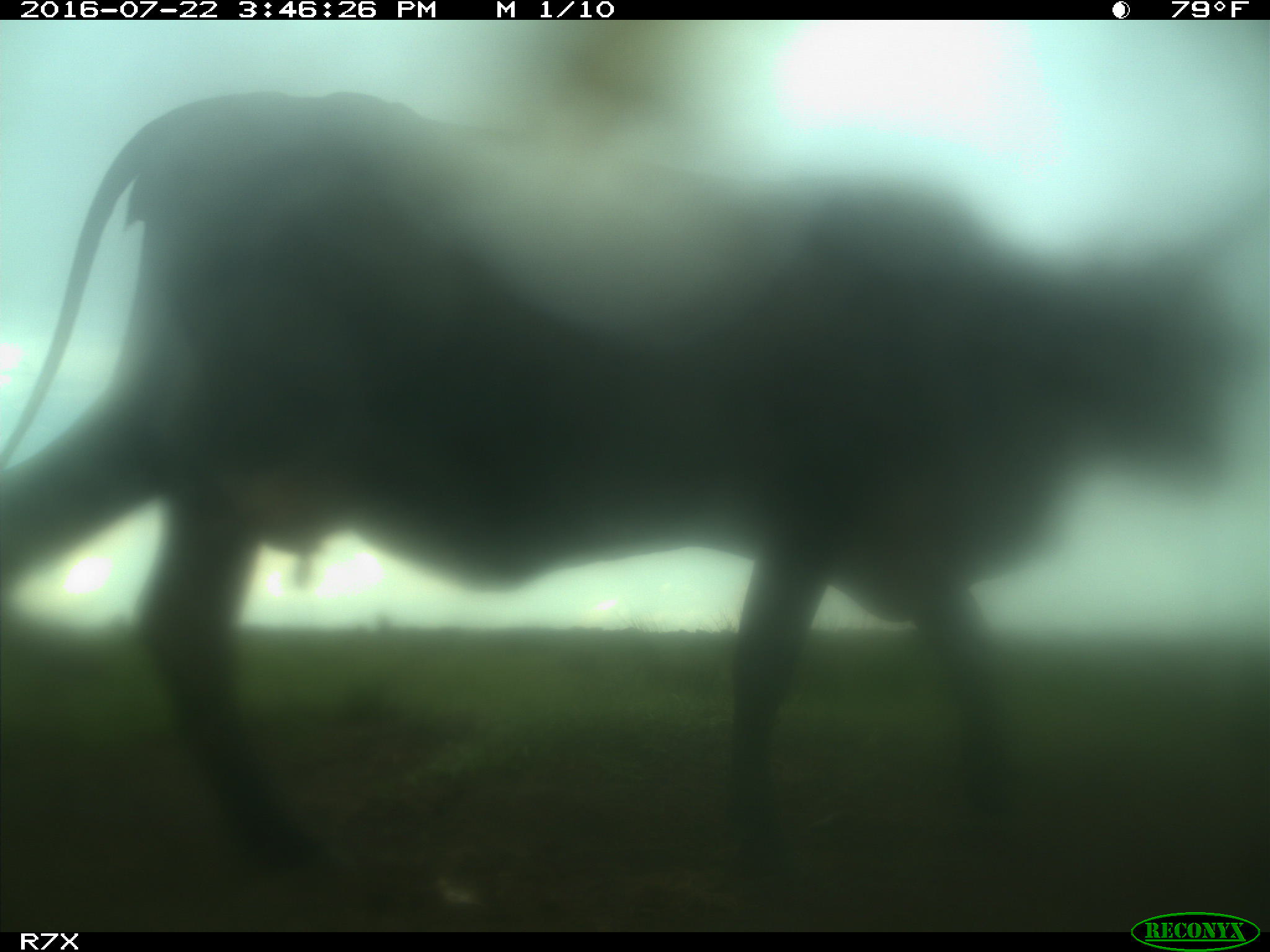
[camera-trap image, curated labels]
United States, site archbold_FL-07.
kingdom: Animalia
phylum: Chordata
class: Mammalia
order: Artiodactyla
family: Bovidae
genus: Bos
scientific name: Bos taurus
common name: domestic cow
Bos taurus (domestic cow).